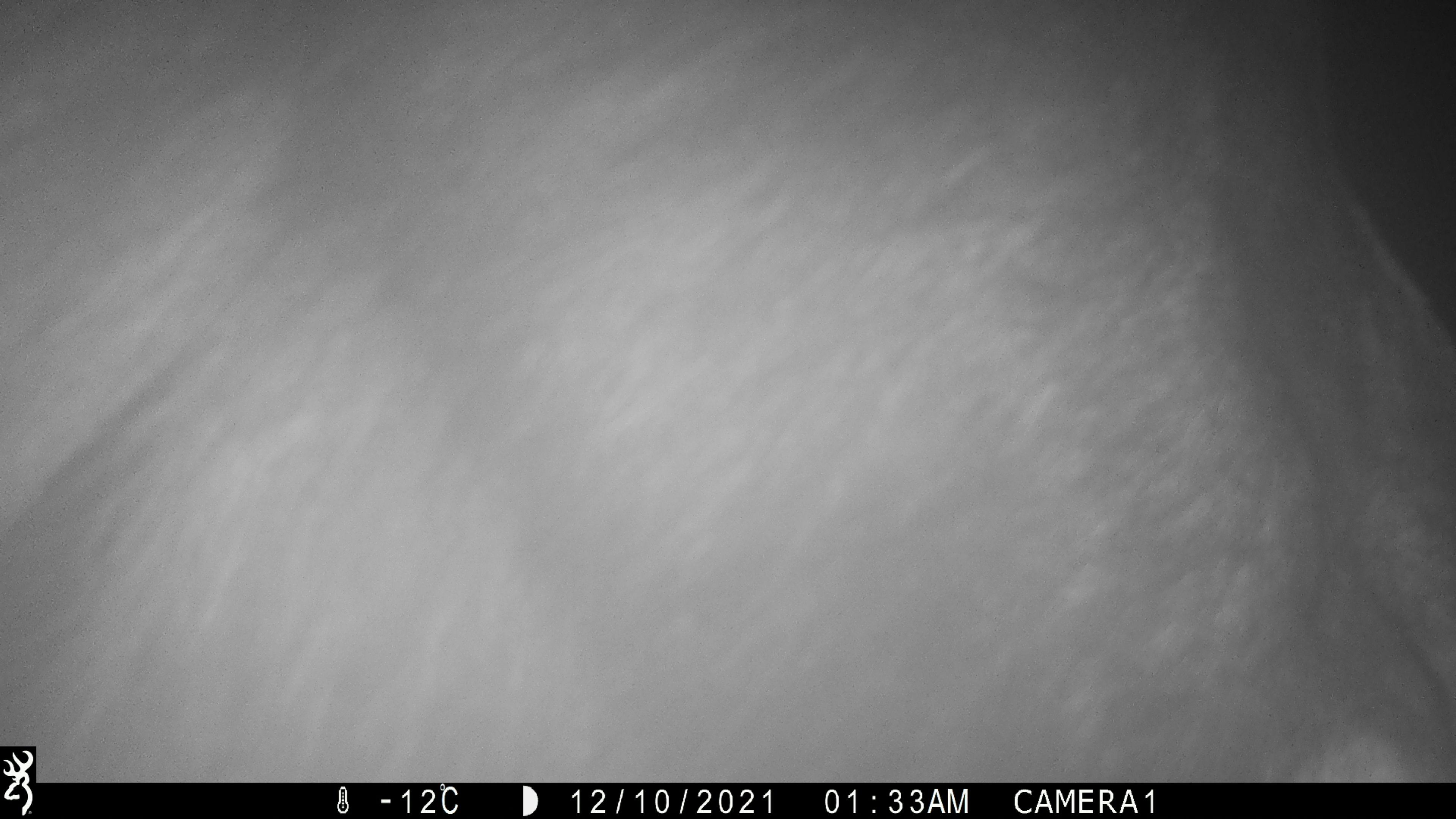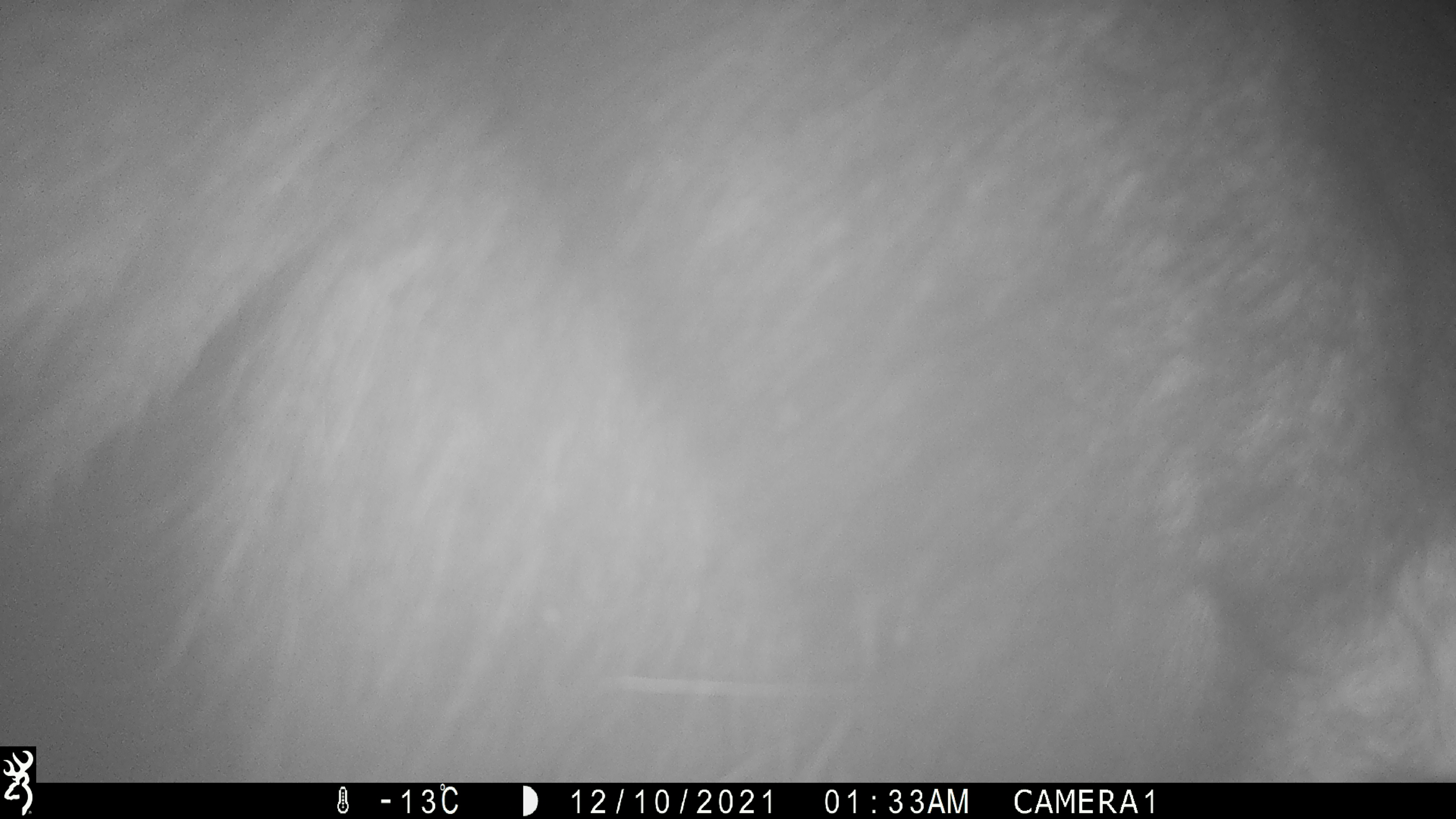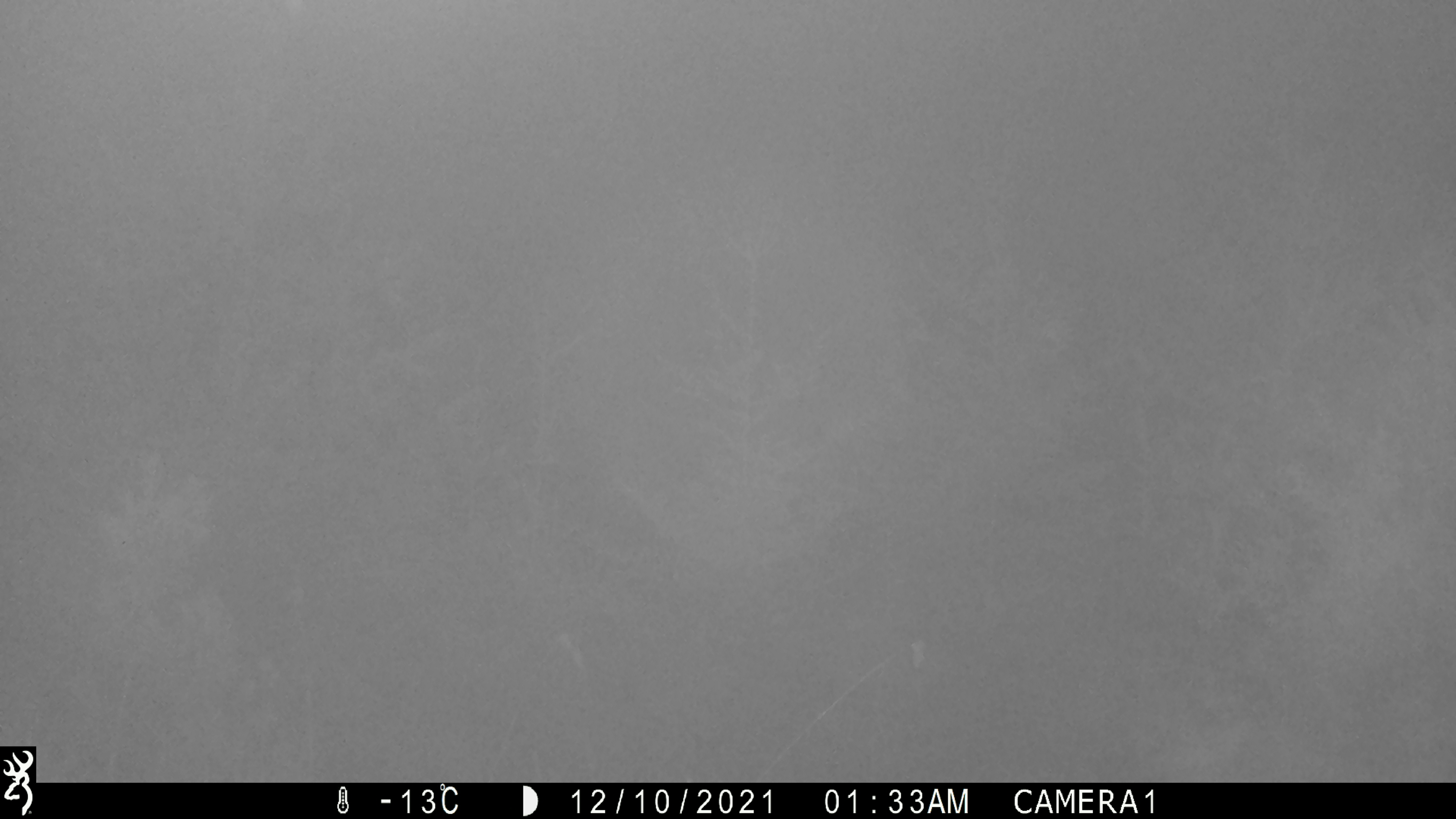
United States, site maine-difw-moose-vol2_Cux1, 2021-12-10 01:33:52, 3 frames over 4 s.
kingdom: Animalia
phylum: Chordata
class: Mammalia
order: Artiodactyla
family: Cervidae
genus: Alces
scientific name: Alces alces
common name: moose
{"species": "moose (Alces alces)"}